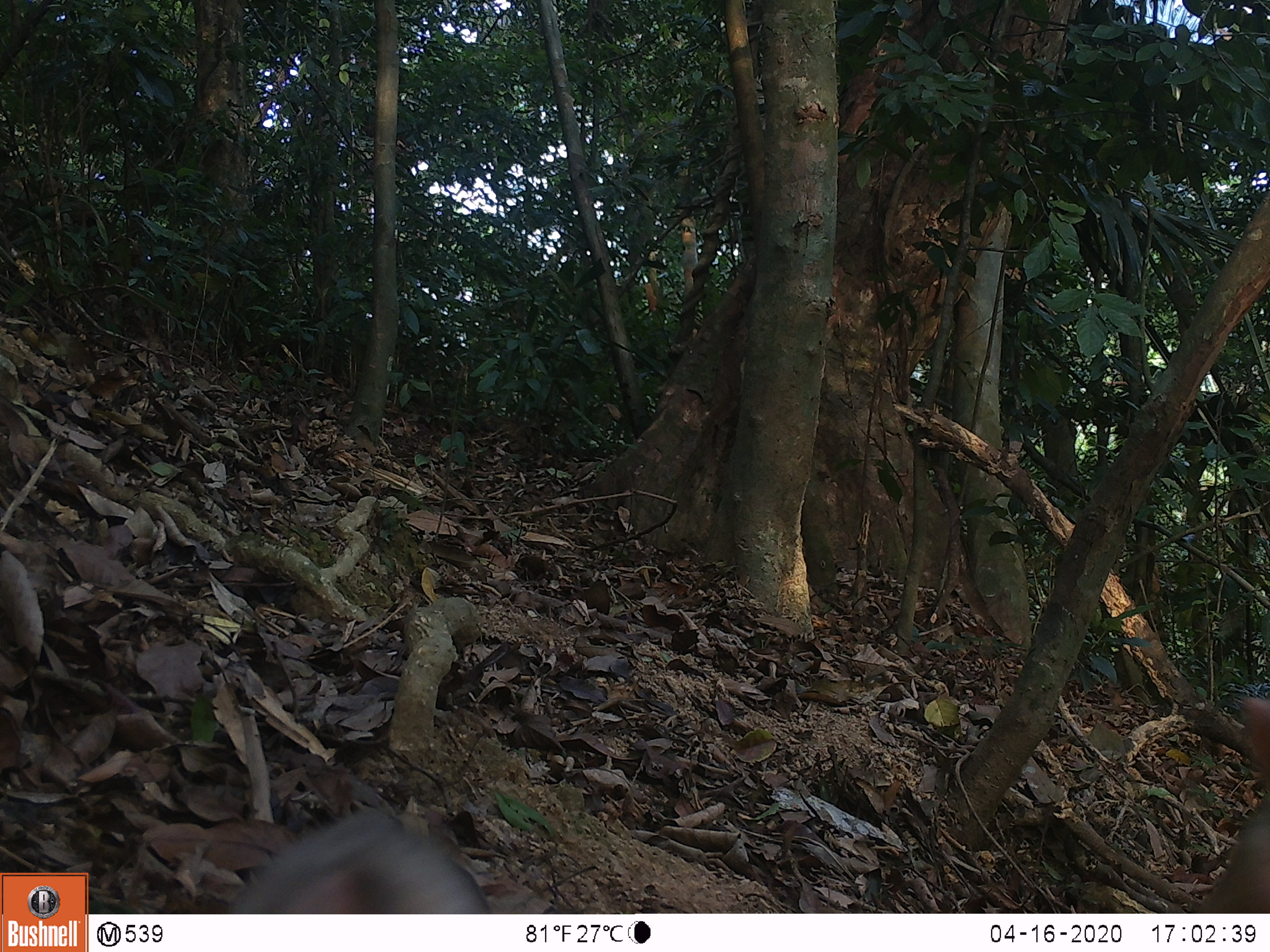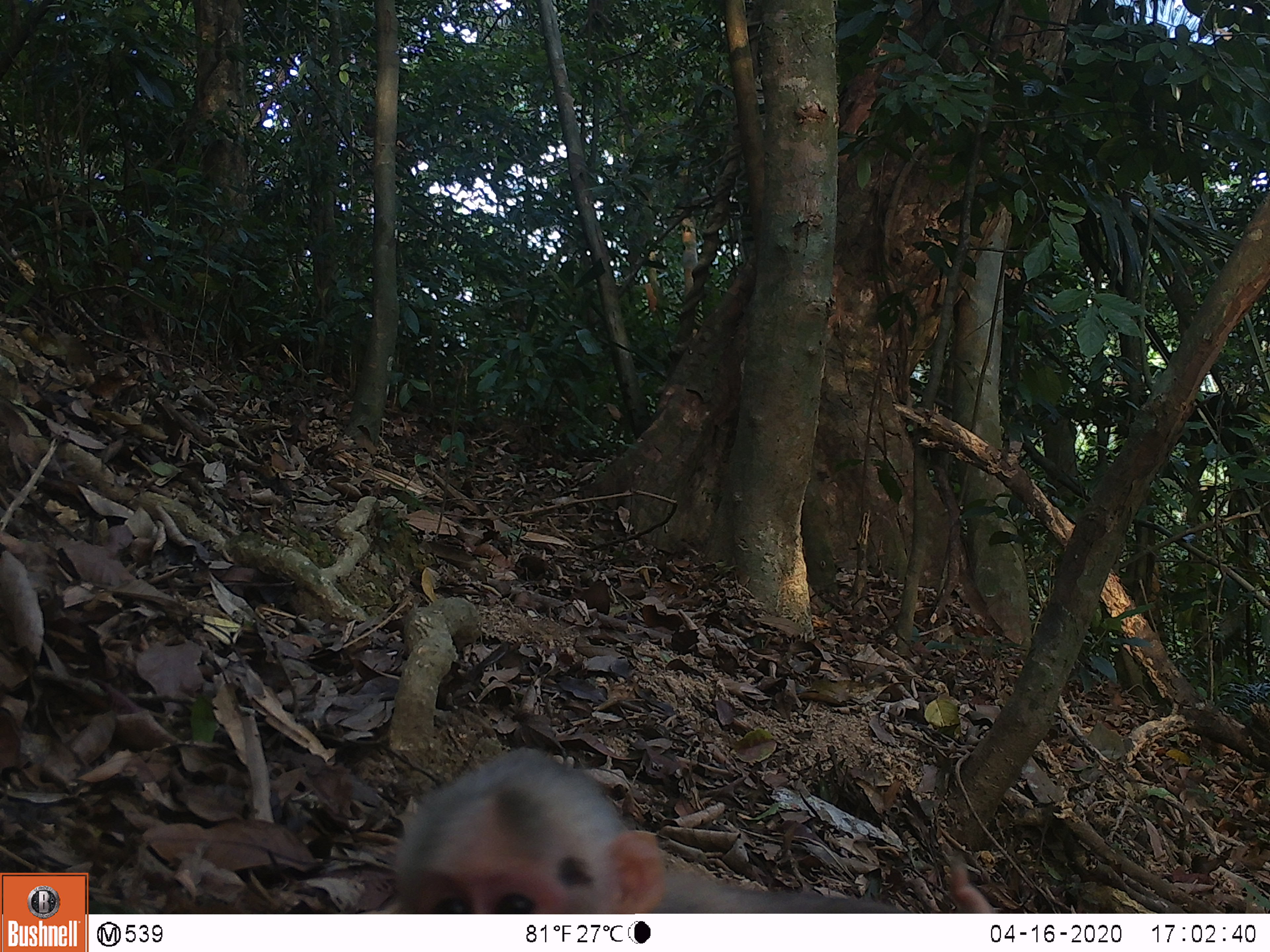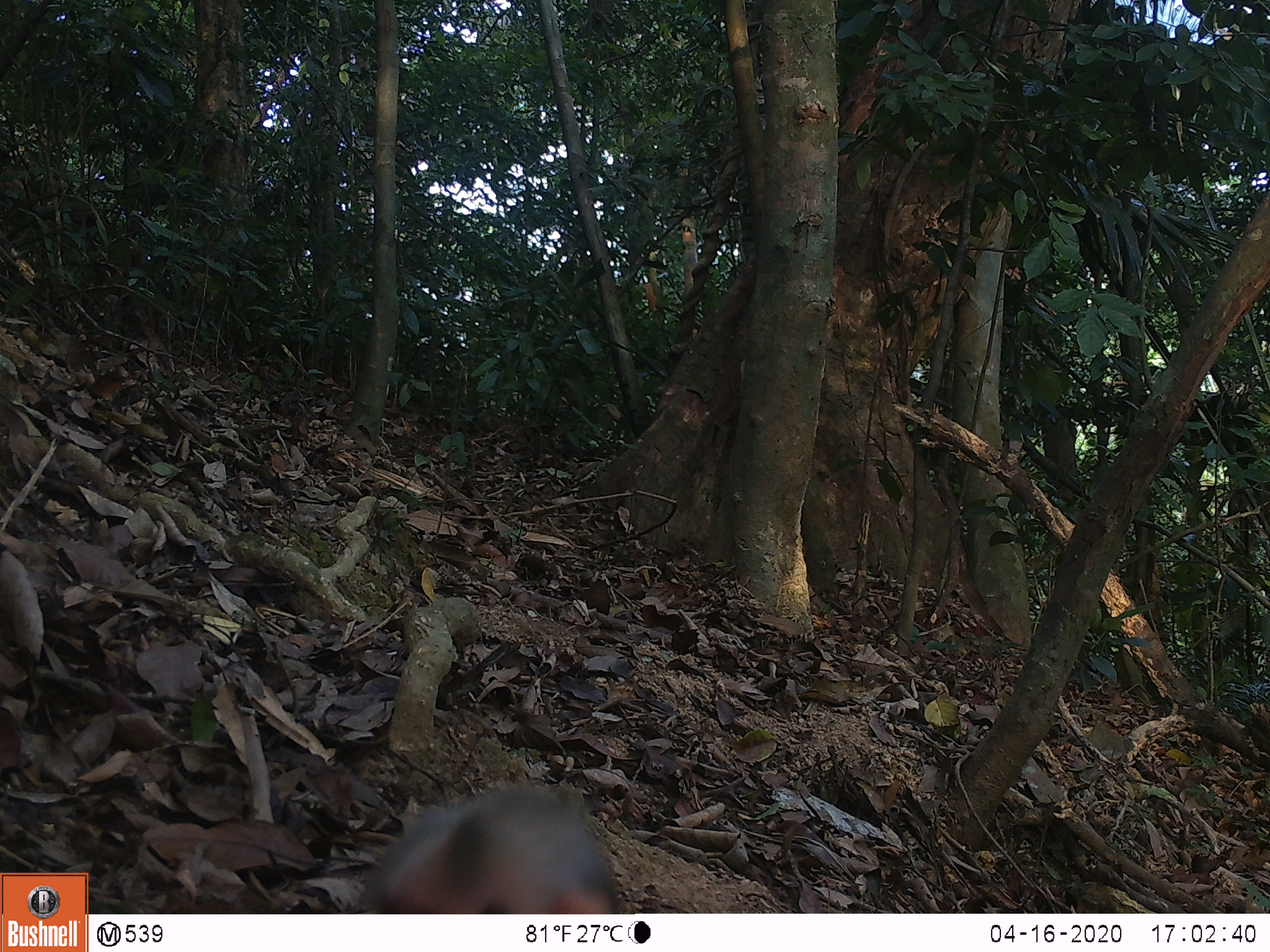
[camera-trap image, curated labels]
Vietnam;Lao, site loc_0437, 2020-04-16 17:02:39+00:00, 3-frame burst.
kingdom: Animalia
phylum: Chordata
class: Mammalia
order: Primates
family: Cercopithecidae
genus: Macaca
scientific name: Macaca arctoides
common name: stump-tailed macaque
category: stump tailed macaque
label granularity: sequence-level